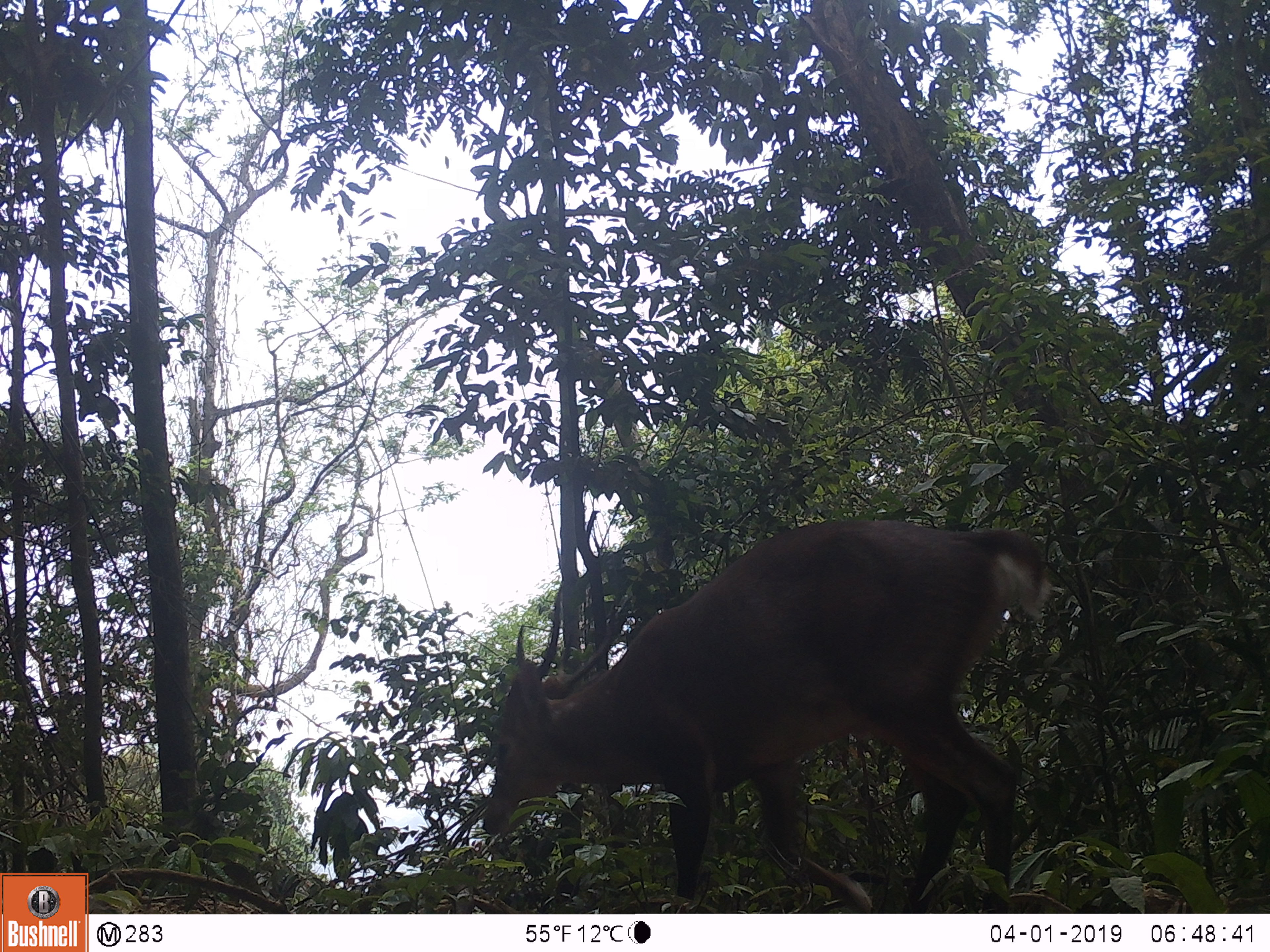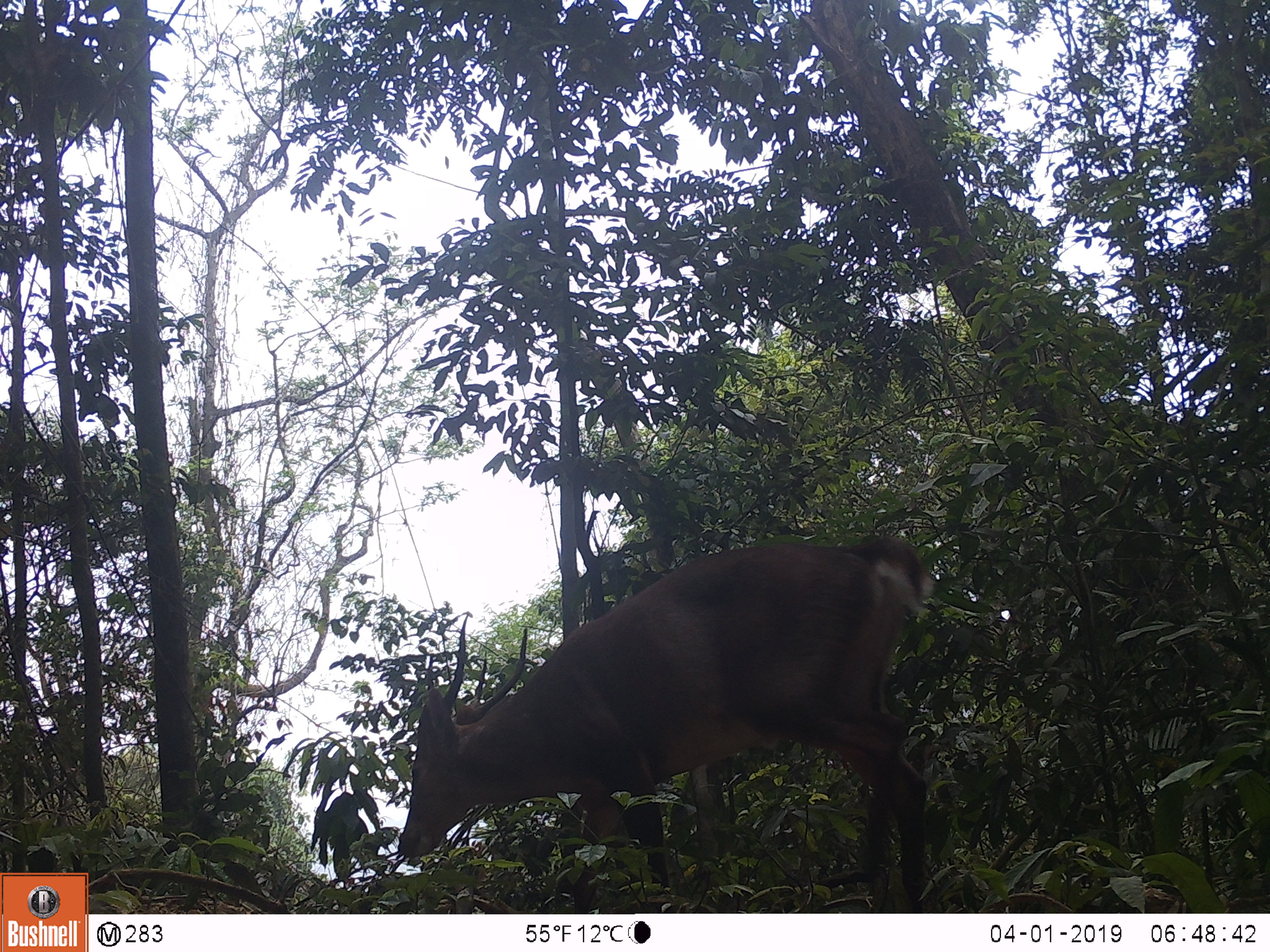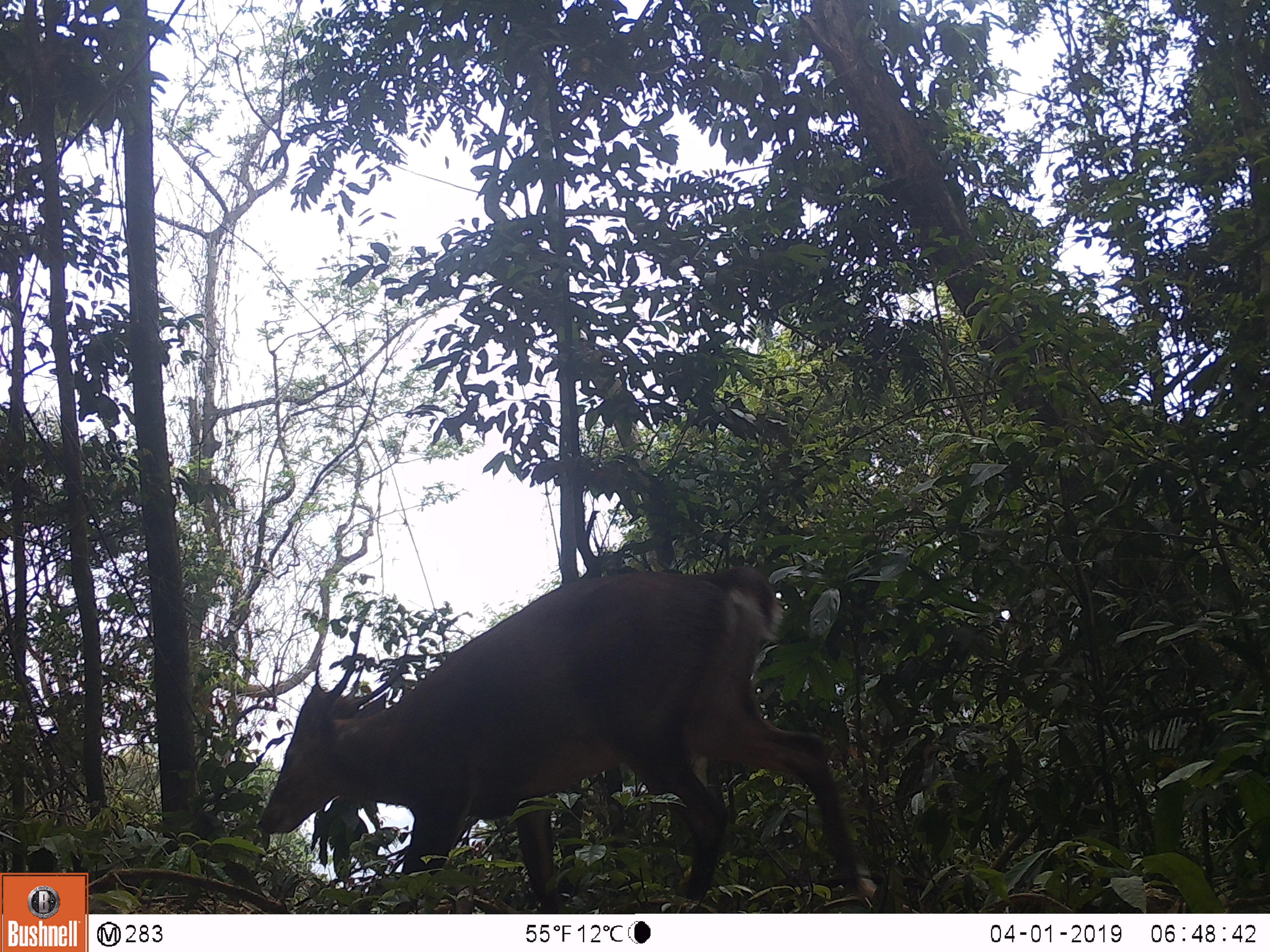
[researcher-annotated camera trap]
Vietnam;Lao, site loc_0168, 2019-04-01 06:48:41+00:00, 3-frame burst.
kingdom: Animalia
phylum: Chordata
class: Mammalia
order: Artiodactyla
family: Cervidae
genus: Muntiacus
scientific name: Muntiacus vuquangensis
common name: large-antlered muntjac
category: large antlered muntjac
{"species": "large antlered muntjac (large-antlered muntjac) (Muntiacus vuquangensis)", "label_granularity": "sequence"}